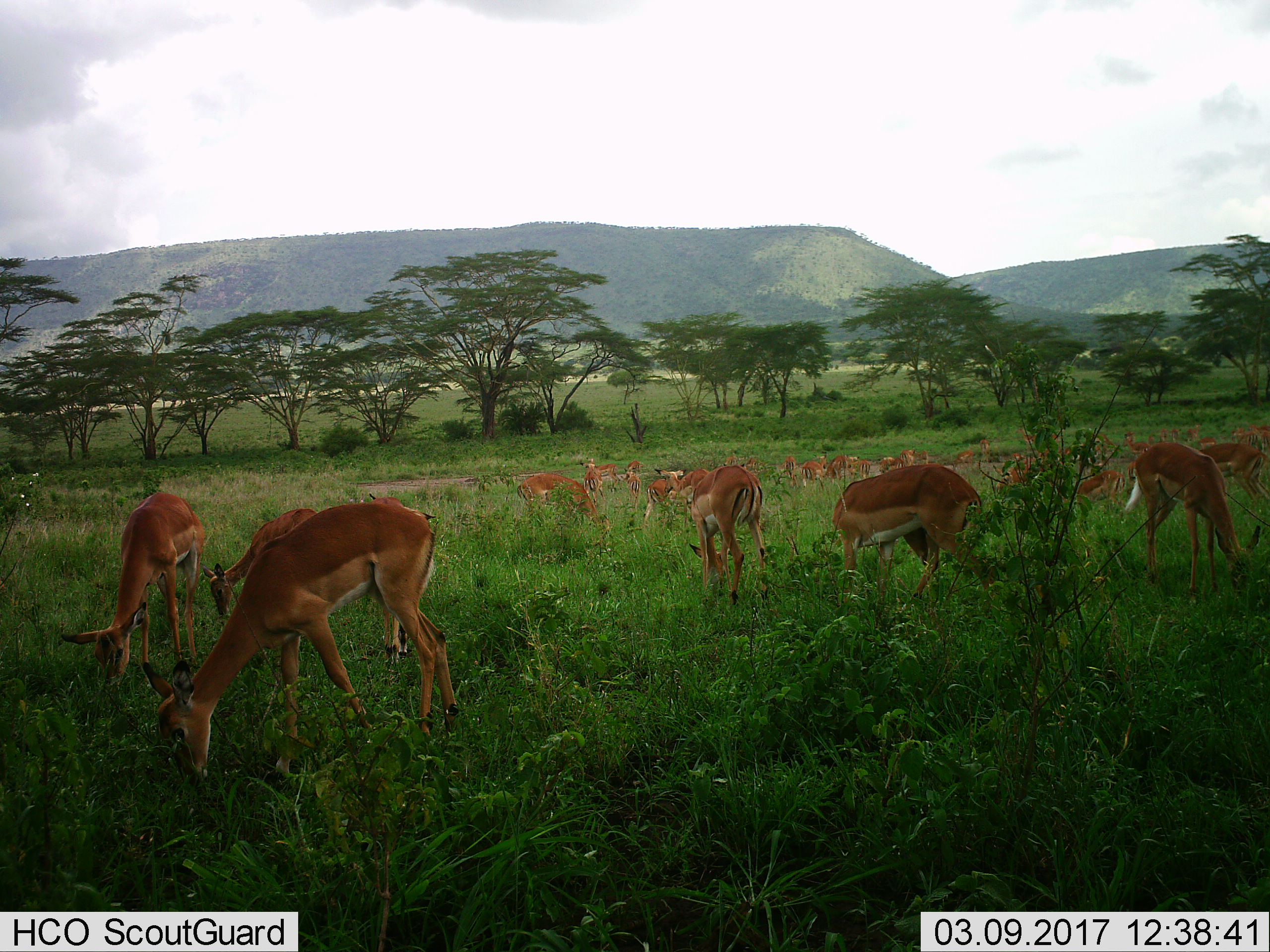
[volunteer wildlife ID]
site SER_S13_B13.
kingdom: Animalia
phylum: Chordata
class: Mammalia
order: Artiodactyla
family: Bovidae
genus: Aepyceros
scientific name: Aepyceros melampus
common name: impala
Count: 11-50.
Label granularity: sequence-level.